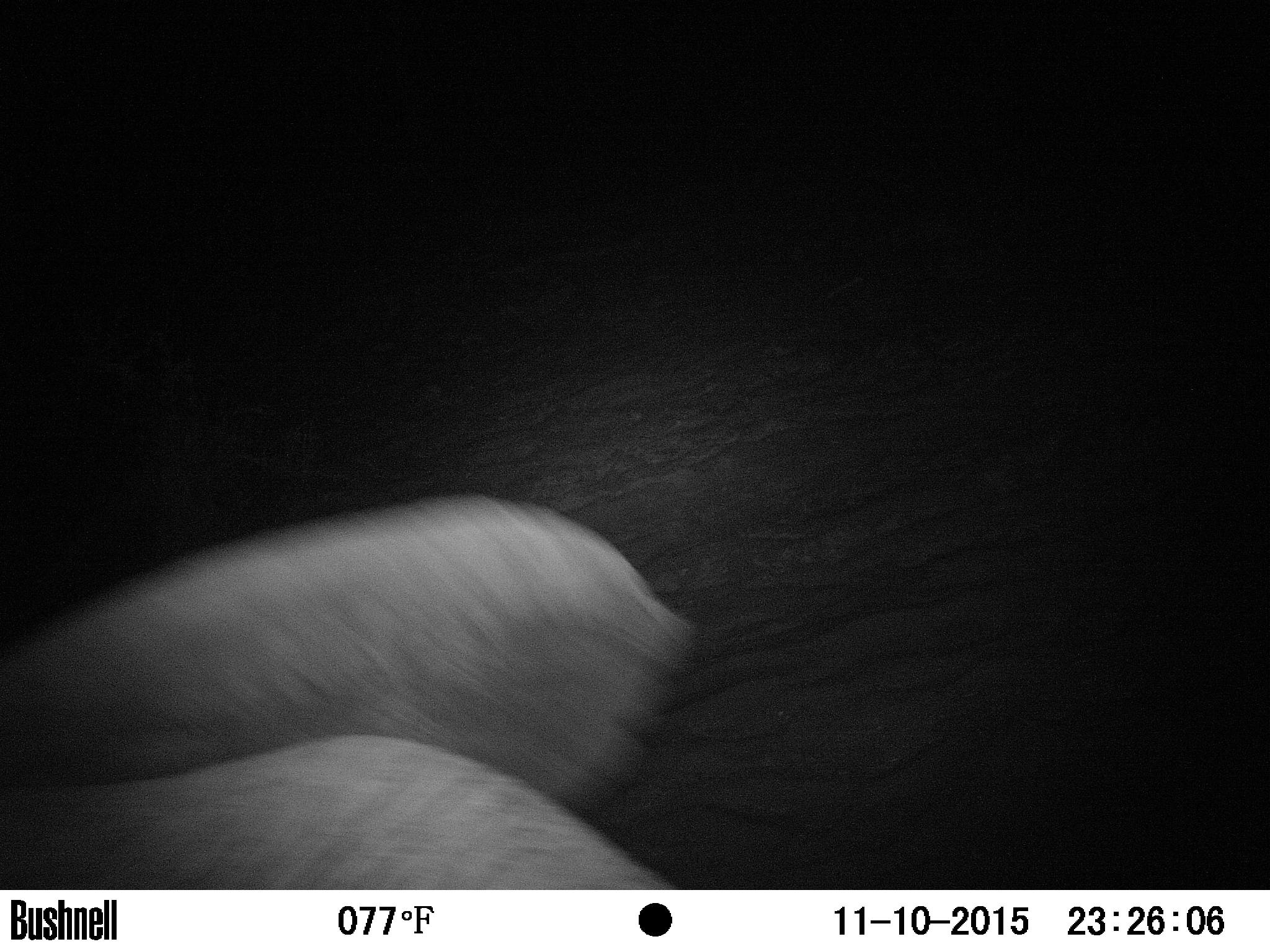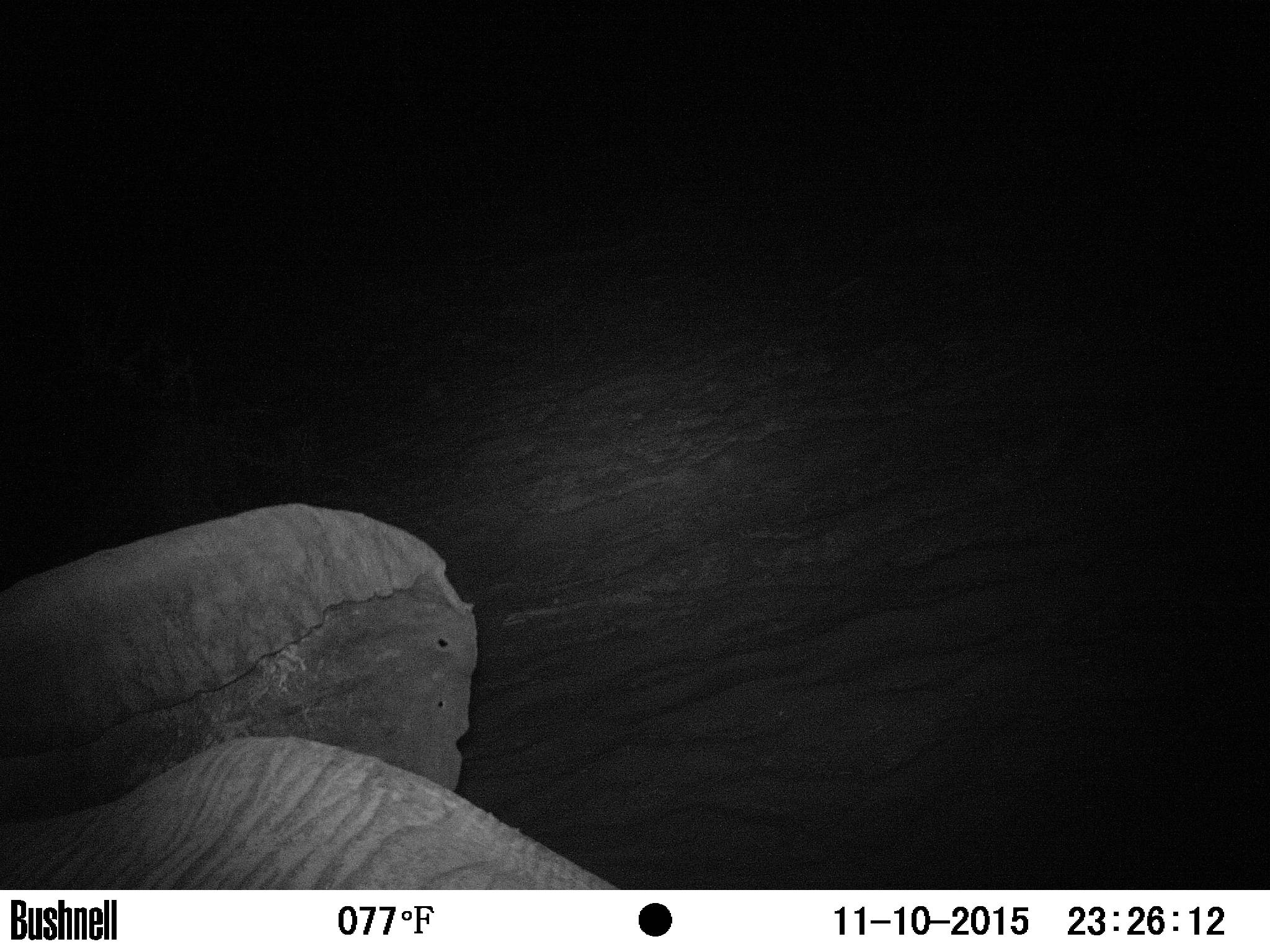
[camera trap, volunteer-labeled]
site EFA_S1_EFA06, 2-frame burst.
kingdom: Animalia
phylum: Chordata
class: Mammalia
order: Proboscidea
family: Elephantidae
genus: Loxodonta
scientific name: Loxodonta africana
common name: african bush elephant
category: elephant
Elephant (african bush elephant) (Loxodonta africana), count 1. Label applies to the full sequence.